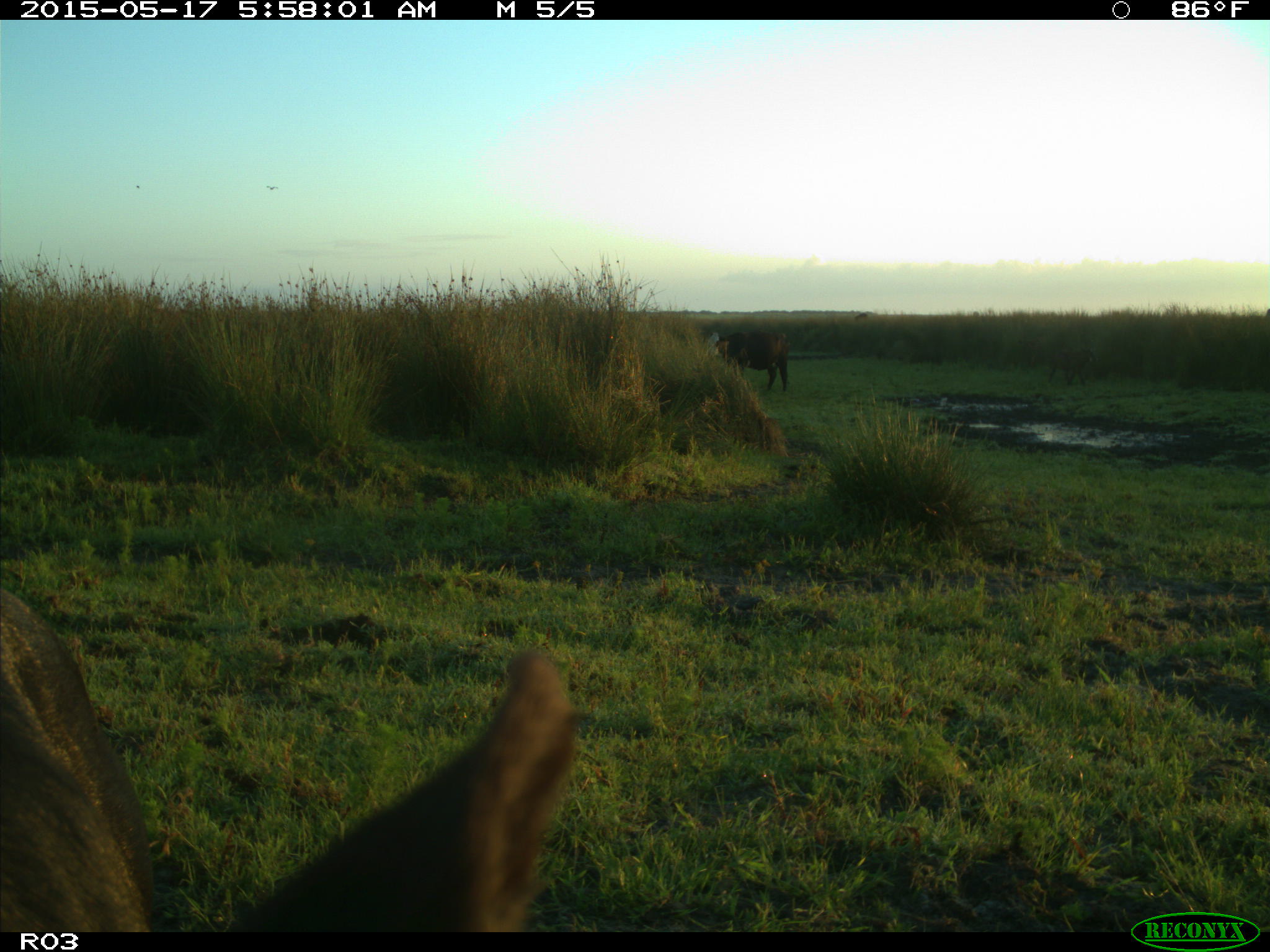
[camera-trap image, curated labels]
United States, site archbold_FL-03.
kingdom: Animalia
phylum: Chordata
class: Mammalia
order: Artiodactyla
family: Bovidae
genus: Bos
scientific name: Bos taurus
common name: domestic cow